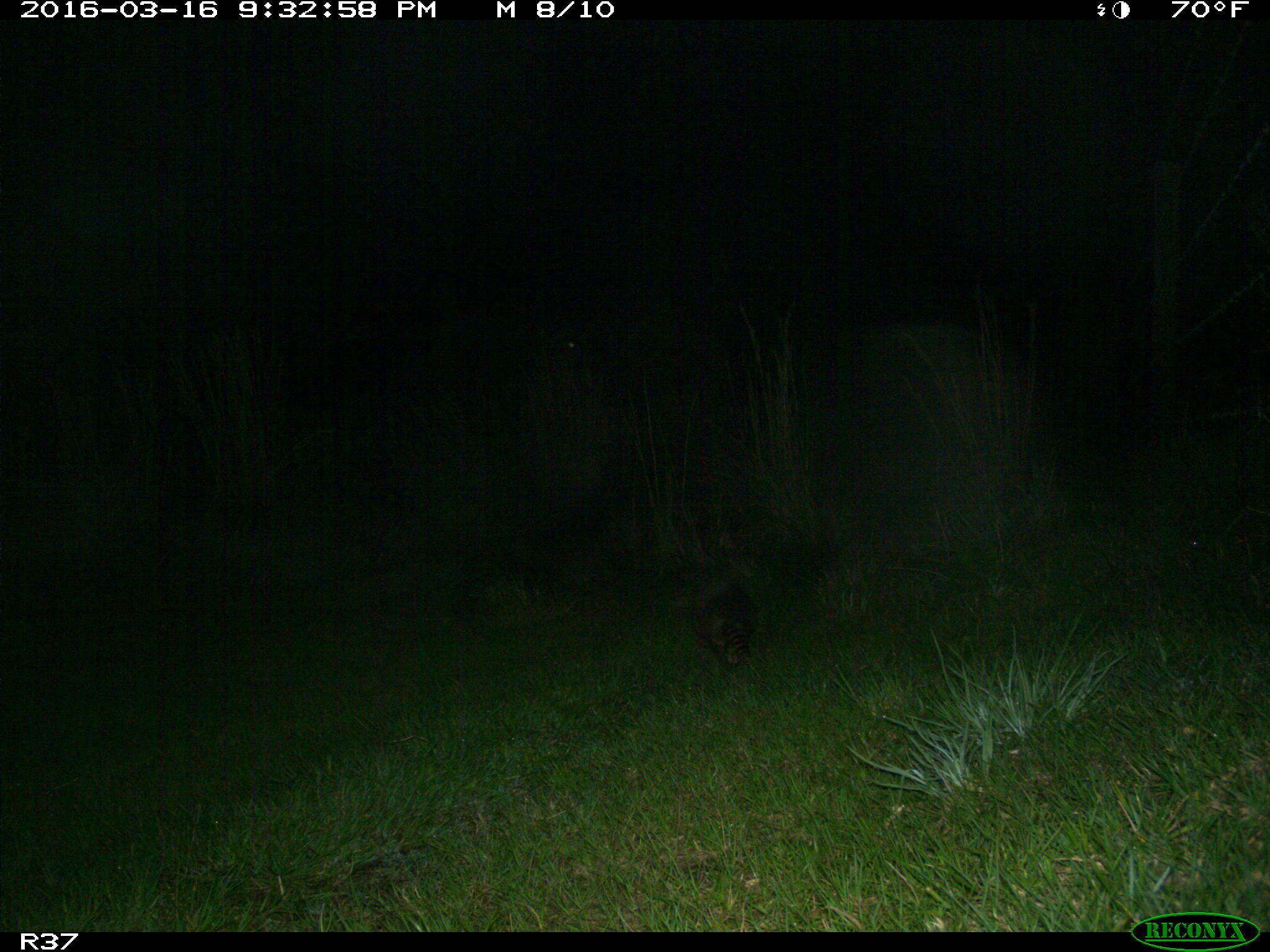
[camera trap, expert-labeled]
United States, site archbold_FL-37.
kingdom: Animalia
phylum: Chordata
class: Mammalia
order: Cingulata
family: Dasypodidae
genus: Dasypus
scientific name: Dasypus novemcinctus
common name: nine-banded armadillo